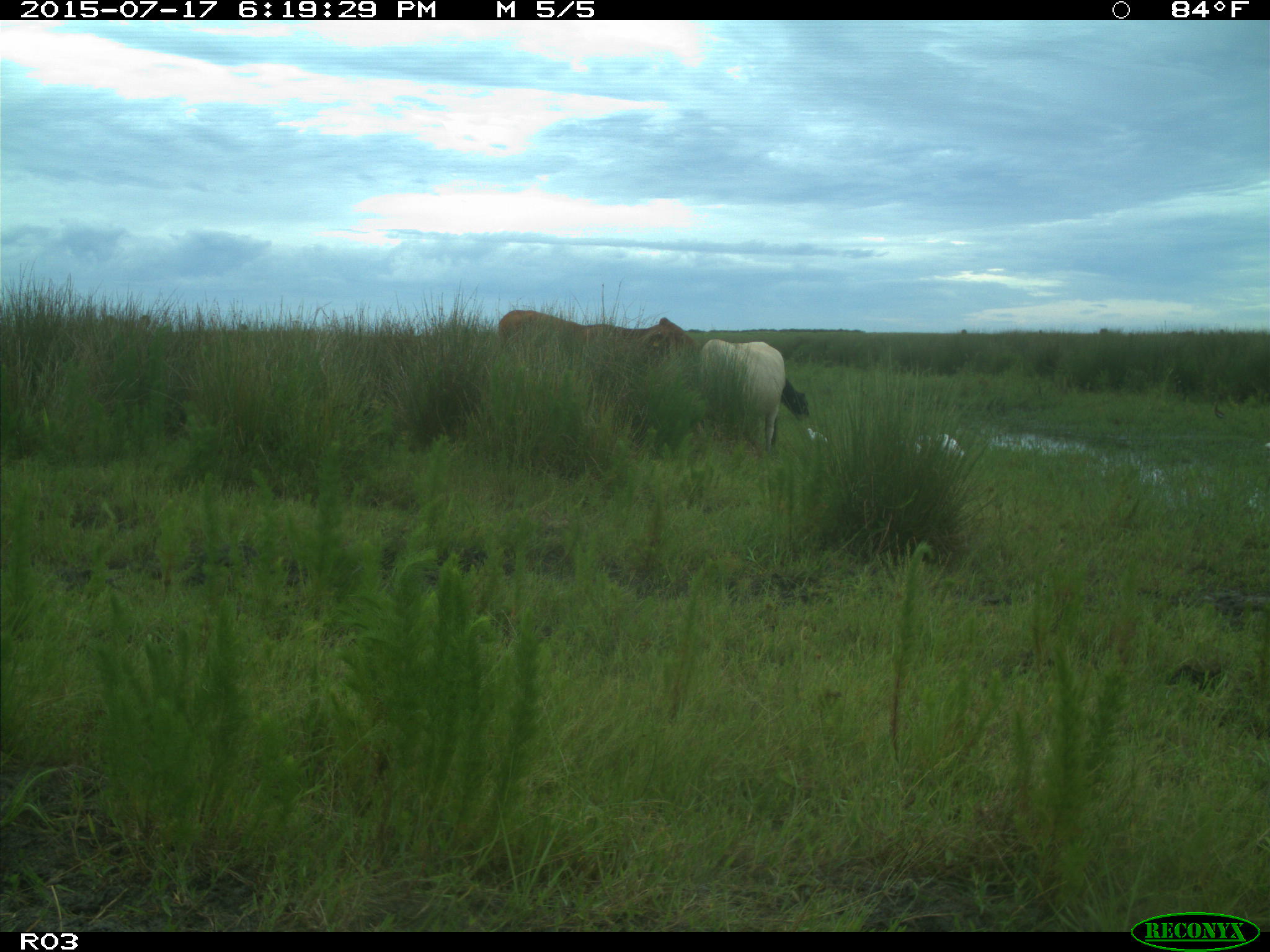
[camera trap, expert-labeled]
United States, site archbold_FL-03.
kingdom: Animalia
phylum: Chordata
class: Mammalia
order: Artiodactyla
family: Bovidae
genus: Bos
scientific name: Bos taurus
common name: domestic cow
Bos taurus (domestic cow).